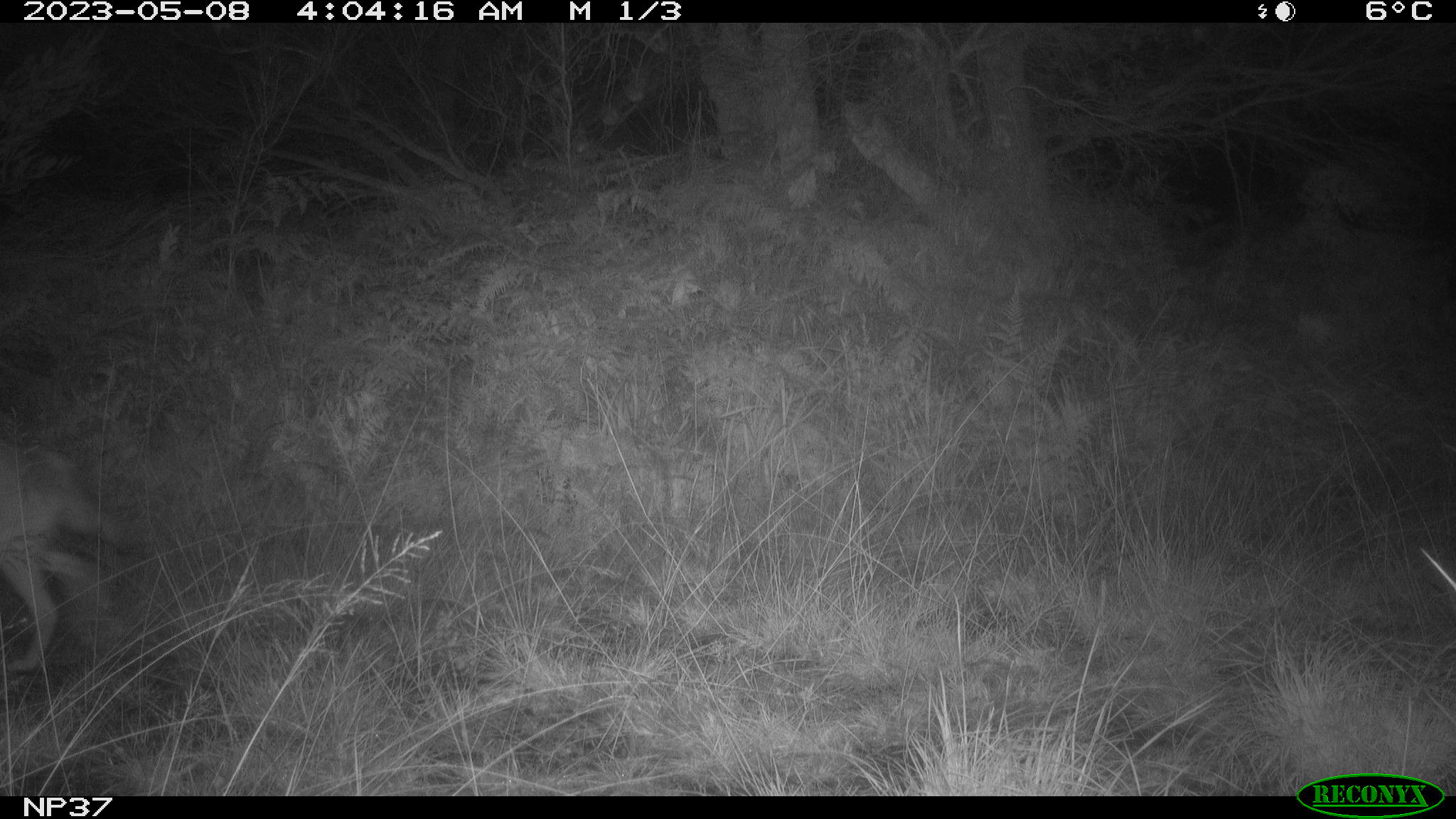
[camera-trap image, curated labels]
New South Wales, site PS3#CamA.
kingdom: Animalia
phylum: Chordata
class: Mammalia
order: Carnivora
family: Canidae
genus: Canis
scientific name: Canis familiaris dingo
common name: dingo